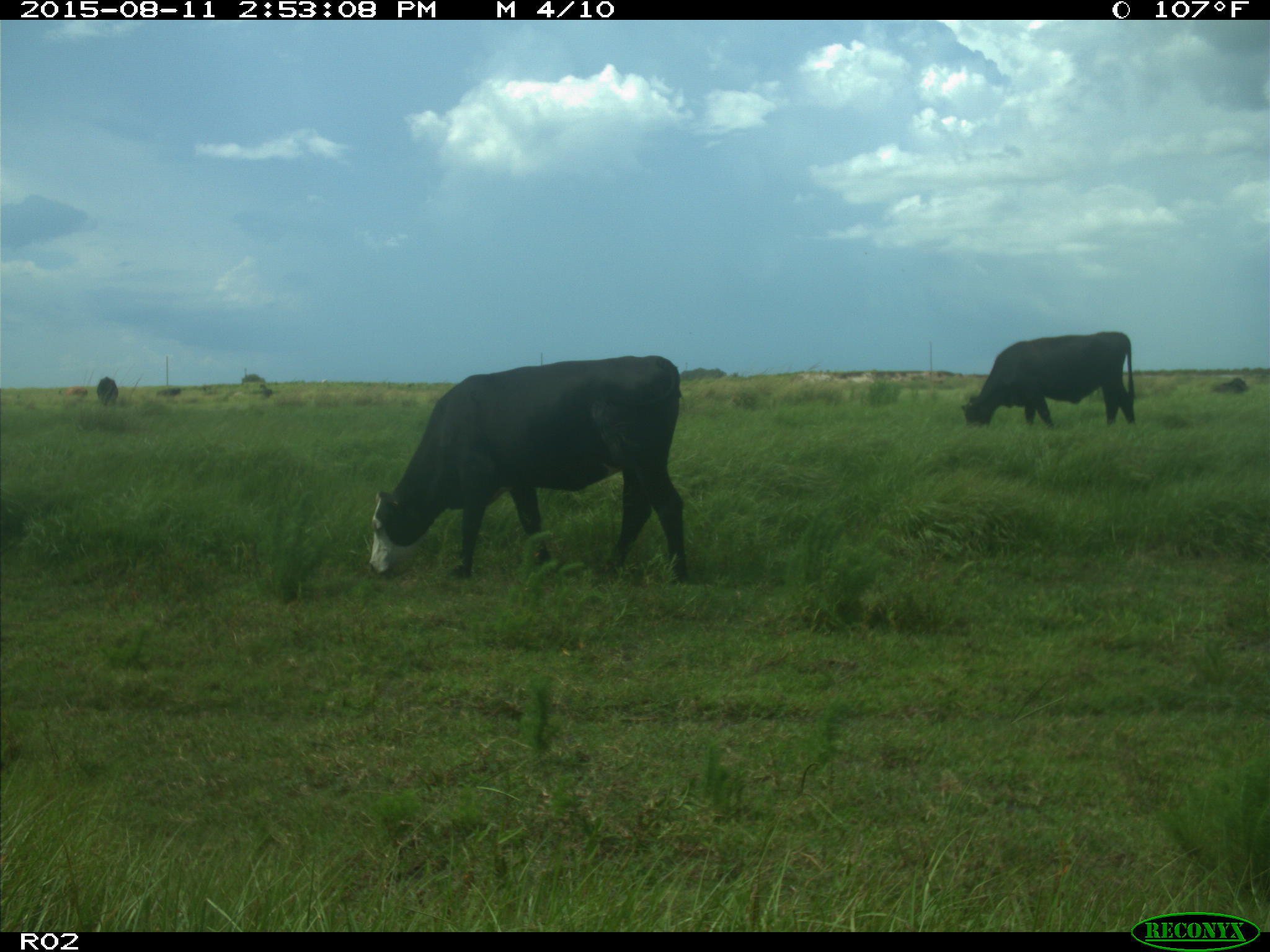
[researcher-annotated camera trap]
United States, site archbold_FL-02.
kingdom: Animalia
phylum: Chordata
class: Mammalia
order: Artiodactyla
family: Bovidae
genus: Bos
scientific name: Bos taurus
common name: domestic cow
Bos taurus (domestic cow).